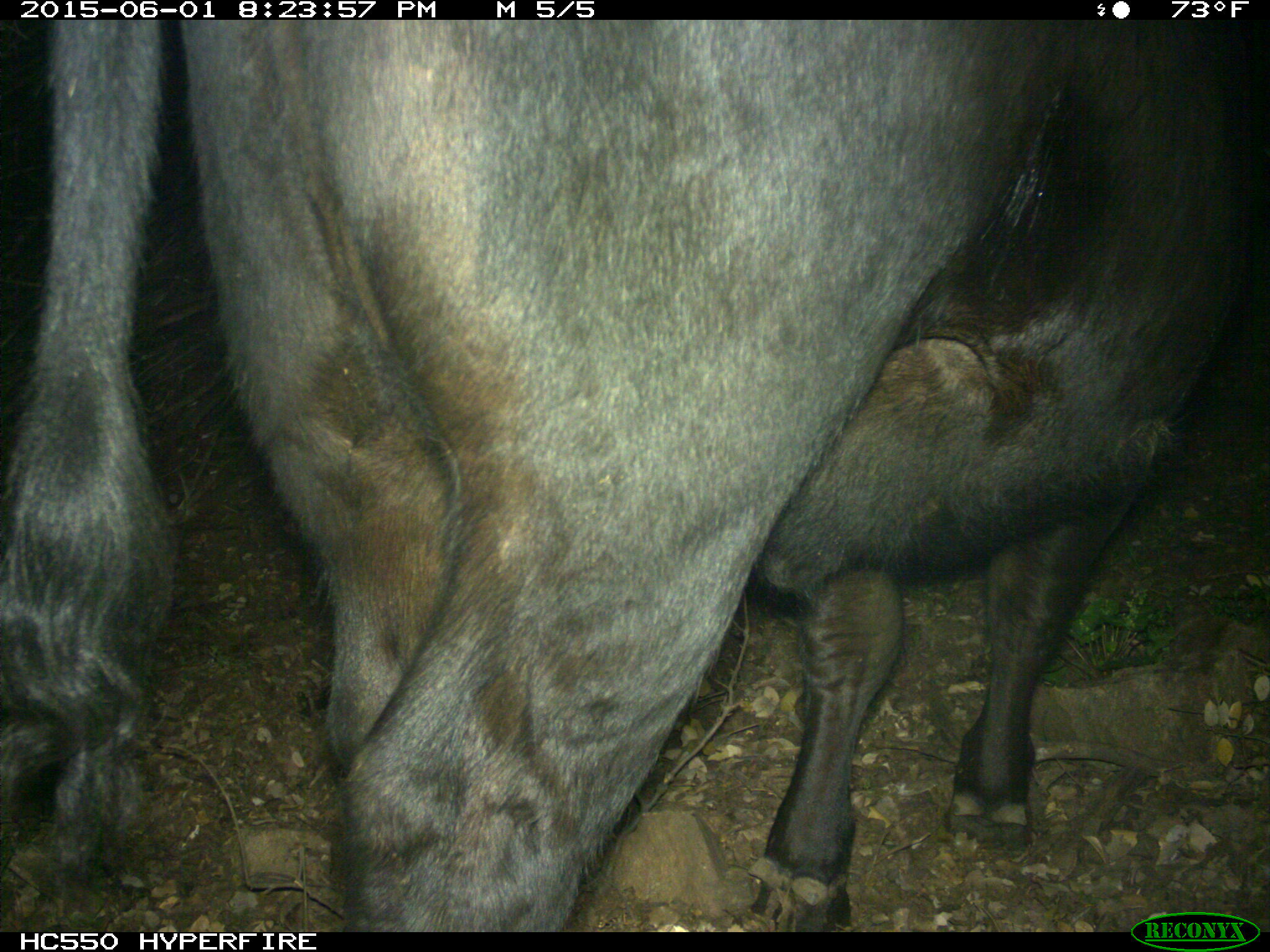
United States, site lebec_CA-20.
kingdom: Animalia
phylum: Chordata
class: Mammalia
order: Artiodactyla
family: Bovidae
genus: Bos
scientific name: Bos taurus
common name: domestic cow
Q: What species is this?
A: Bos taurus (domestic cow).